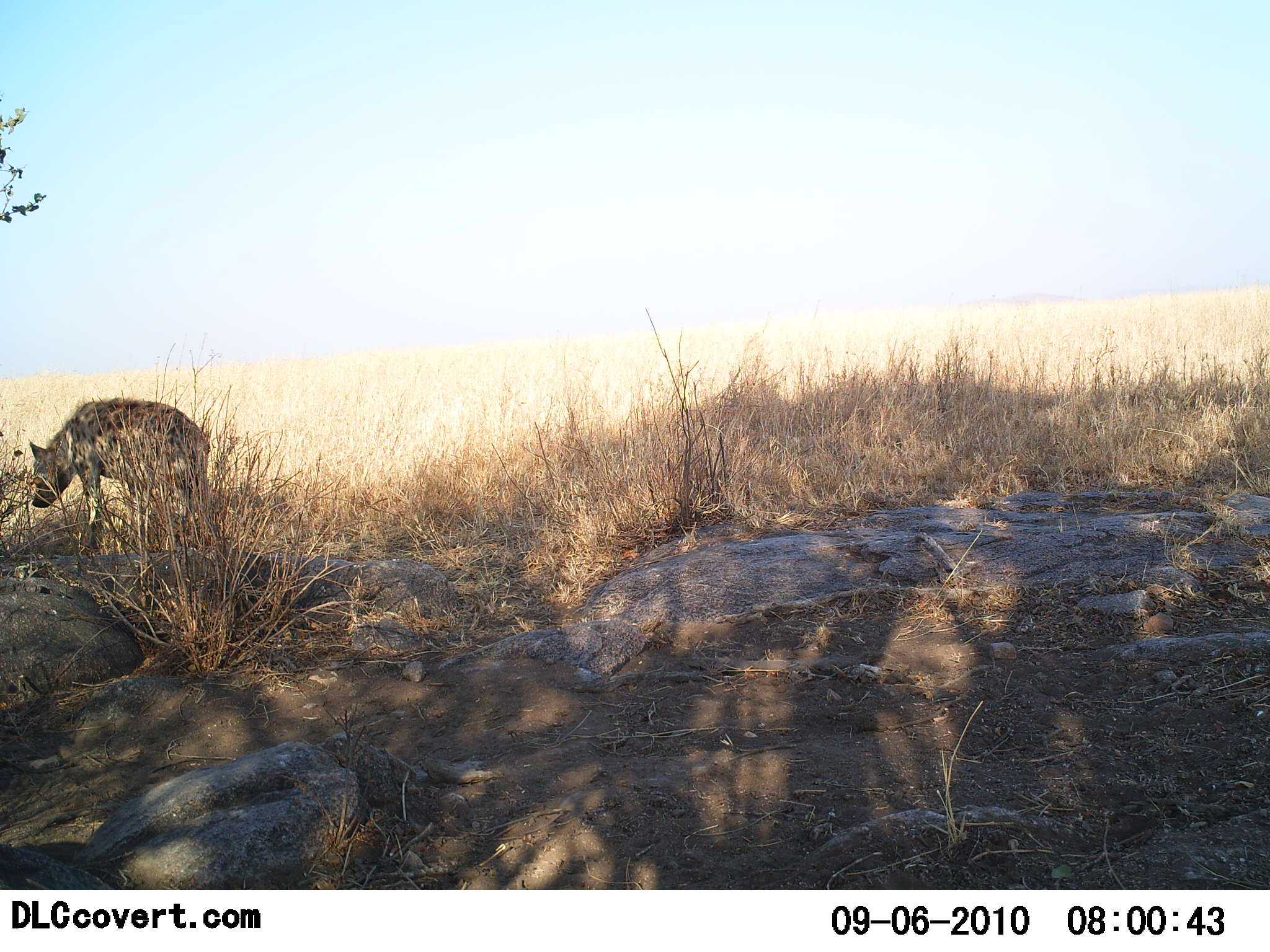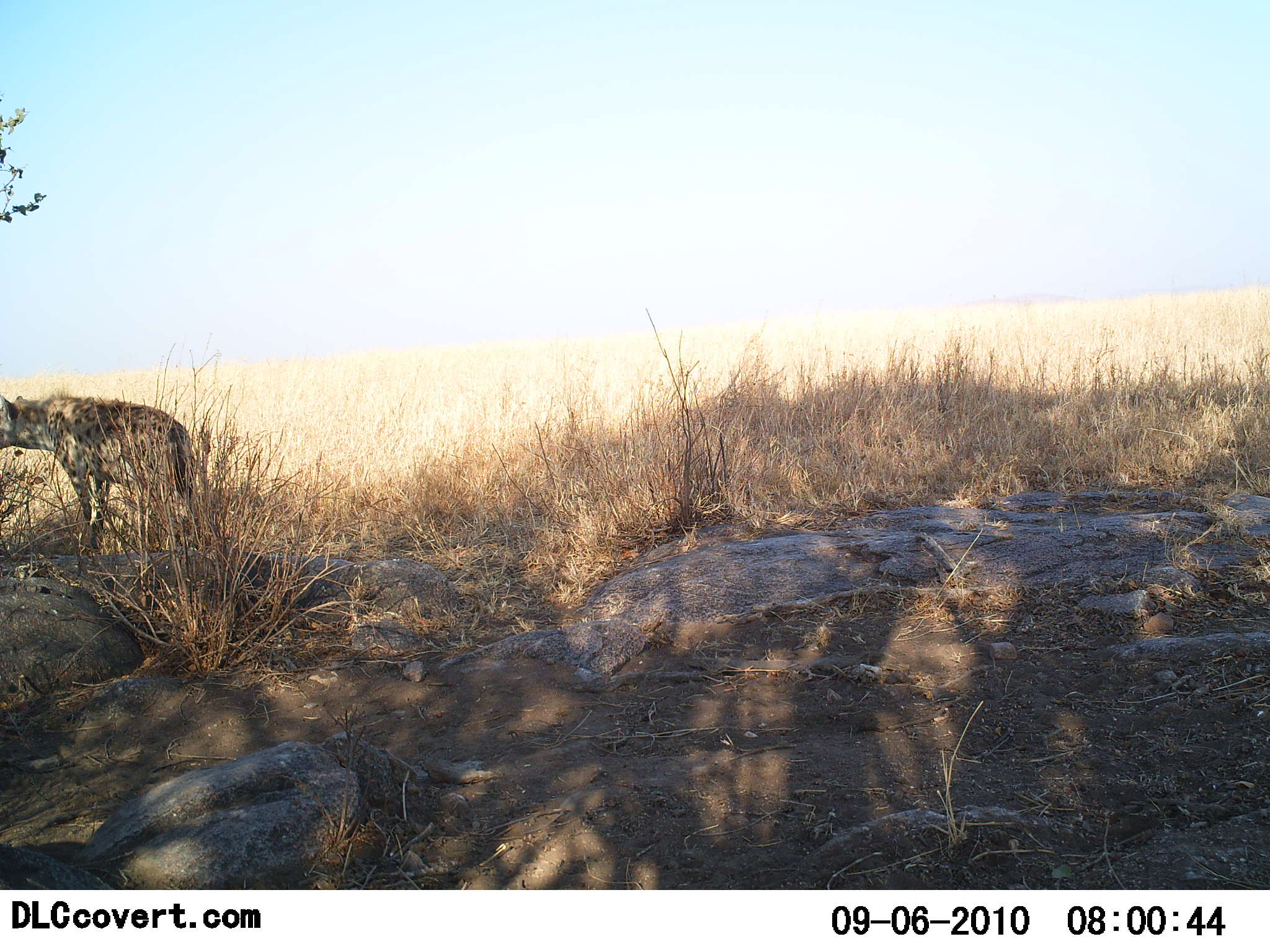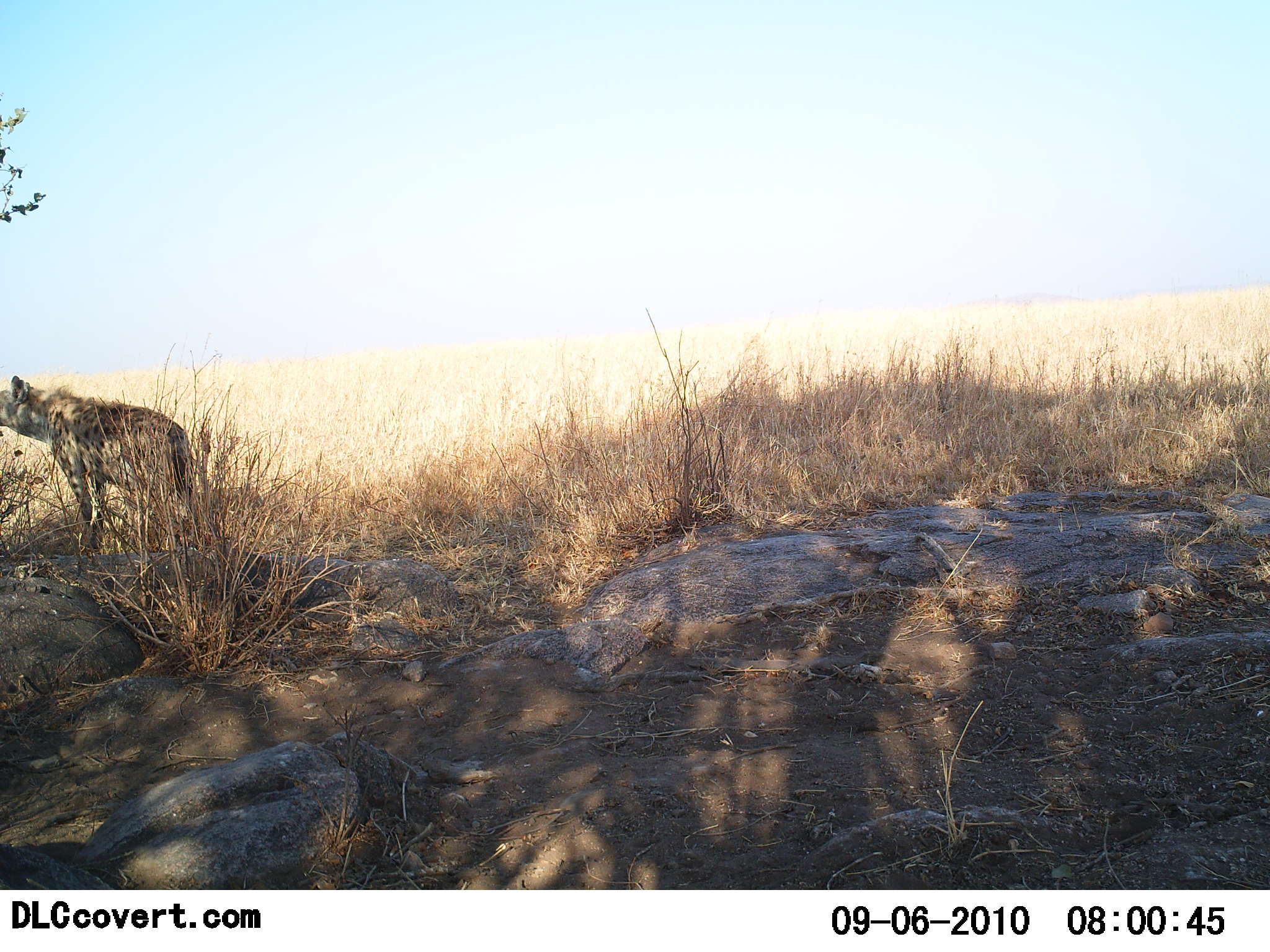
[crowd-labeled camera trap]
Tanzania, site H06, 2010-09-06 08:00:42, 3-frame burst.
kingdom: Animalia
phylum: Chordata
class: Mammalia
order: Carnivora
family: Hyaenidae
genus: Crocuta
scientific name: Crocuta crocuta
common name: spotted hyena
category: hyenaspotted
Hyenaspotted (spotted hyena) (Crocuta crocuta), count 1. Behavior (volunteer vote fractions): standing 95%, resting 0%, moving 11%, interacting 0%. Young present (vote fraction): 0%. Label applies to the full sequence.